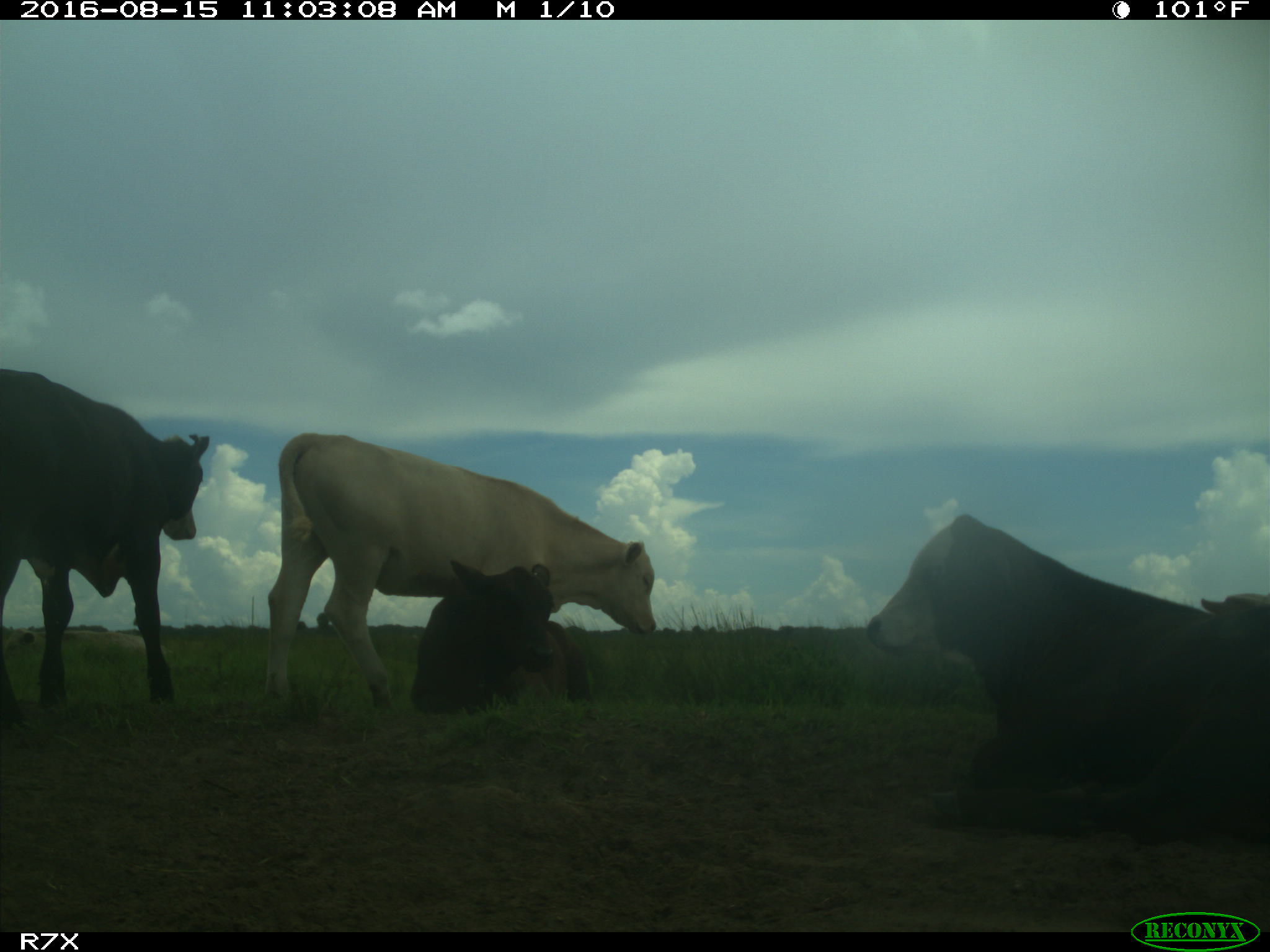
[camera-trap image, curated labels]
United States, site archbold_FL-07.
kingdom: Animalia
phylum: Chordata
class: Mammalia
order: Artiodactyla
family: Bovidae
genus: Bos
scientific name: Bos taurus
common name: domestic cow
Bos taurus (domestic cow).